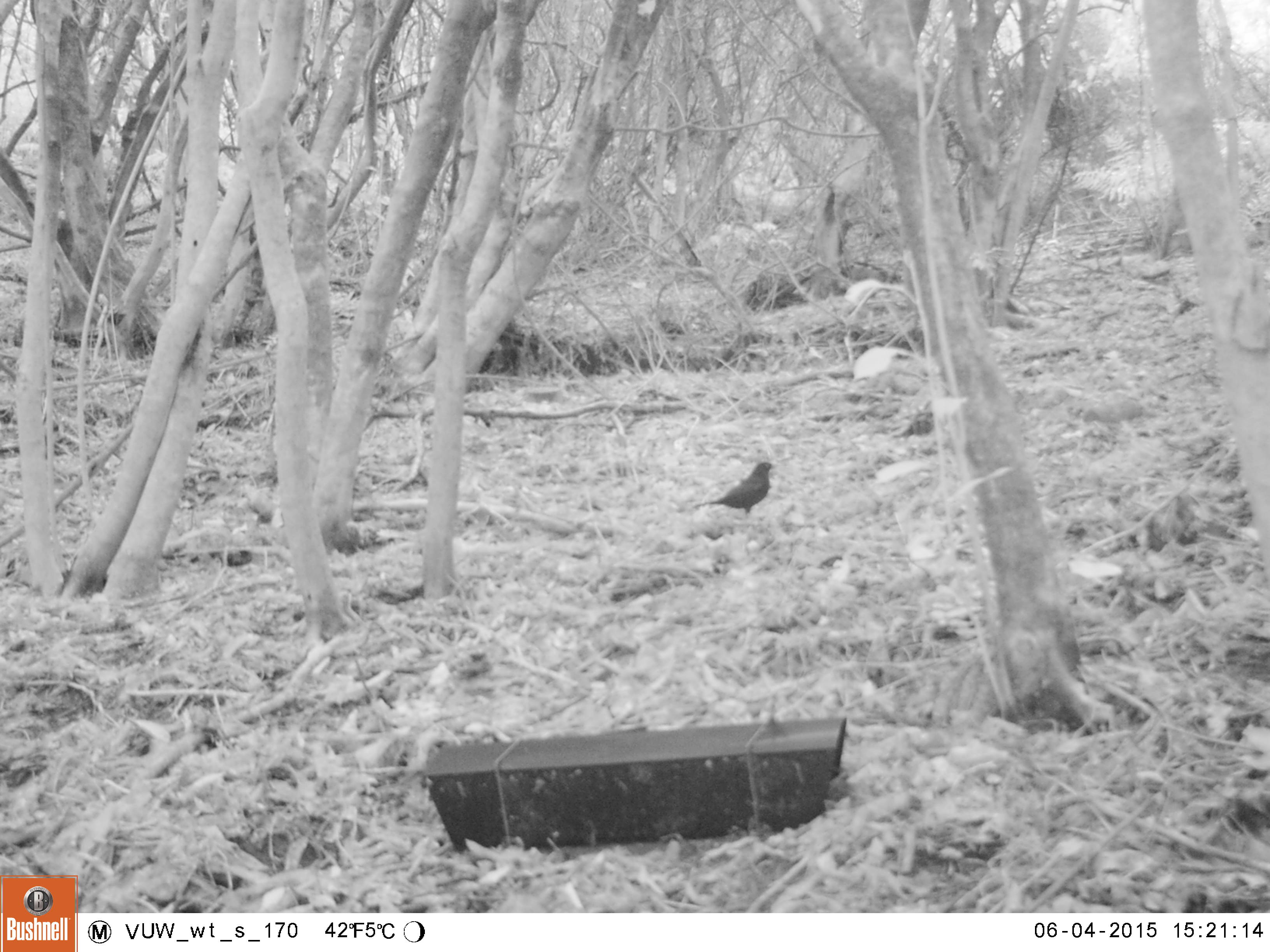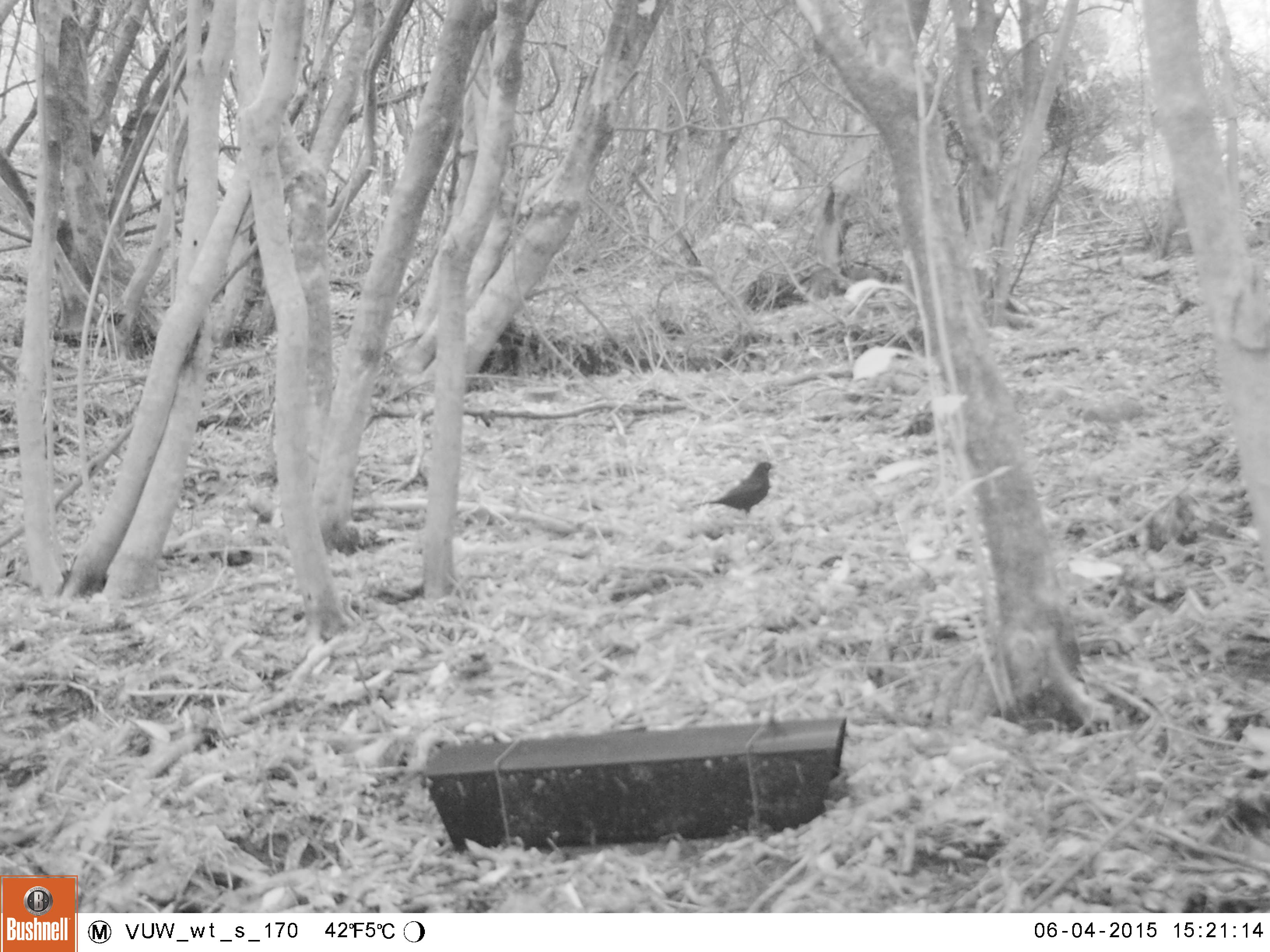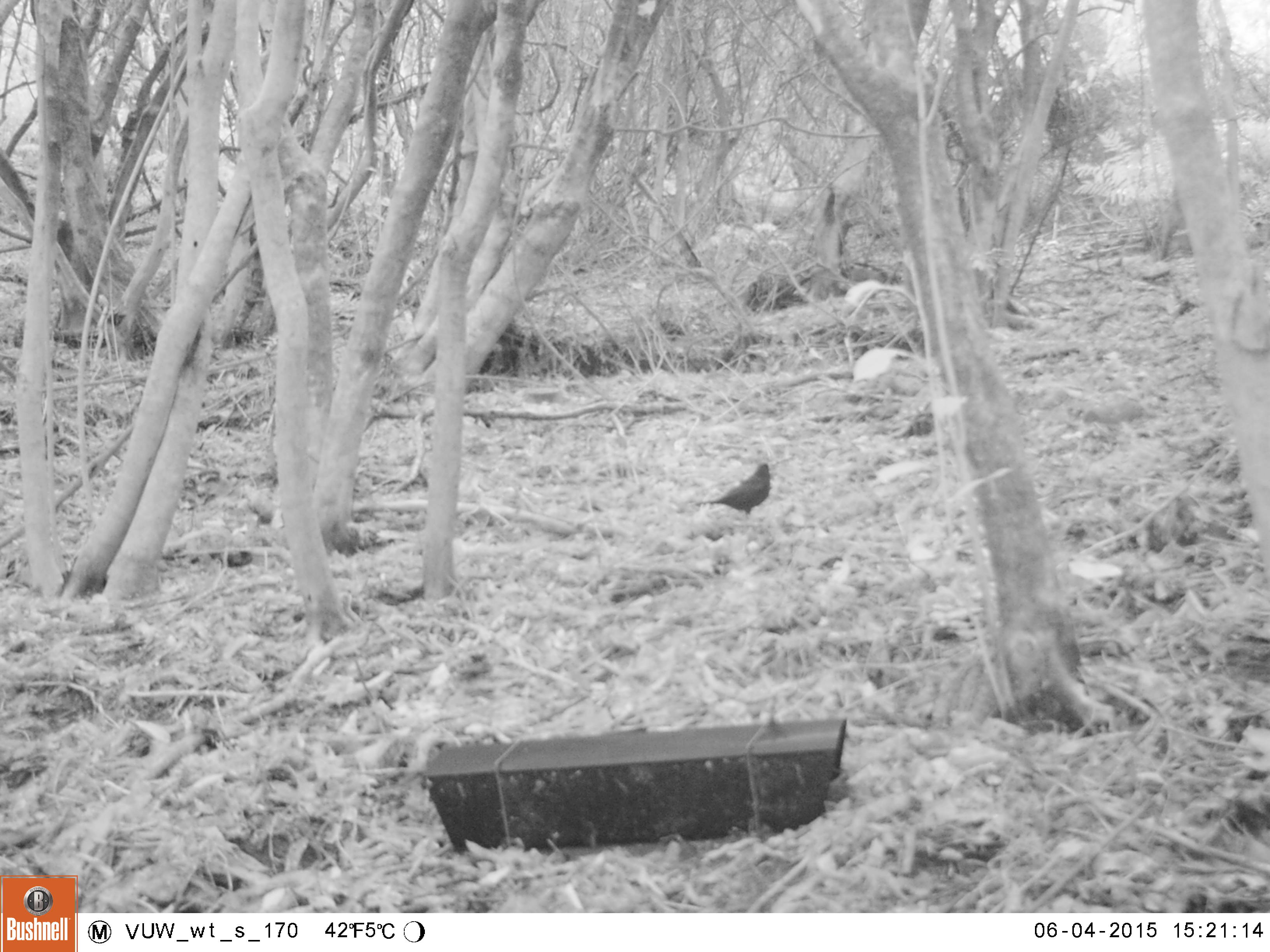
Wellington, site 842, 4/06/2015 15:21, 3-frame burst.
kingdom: Animalia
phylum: Chordata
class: Aves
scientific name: Aves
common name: bird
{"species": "bird (Aves)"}